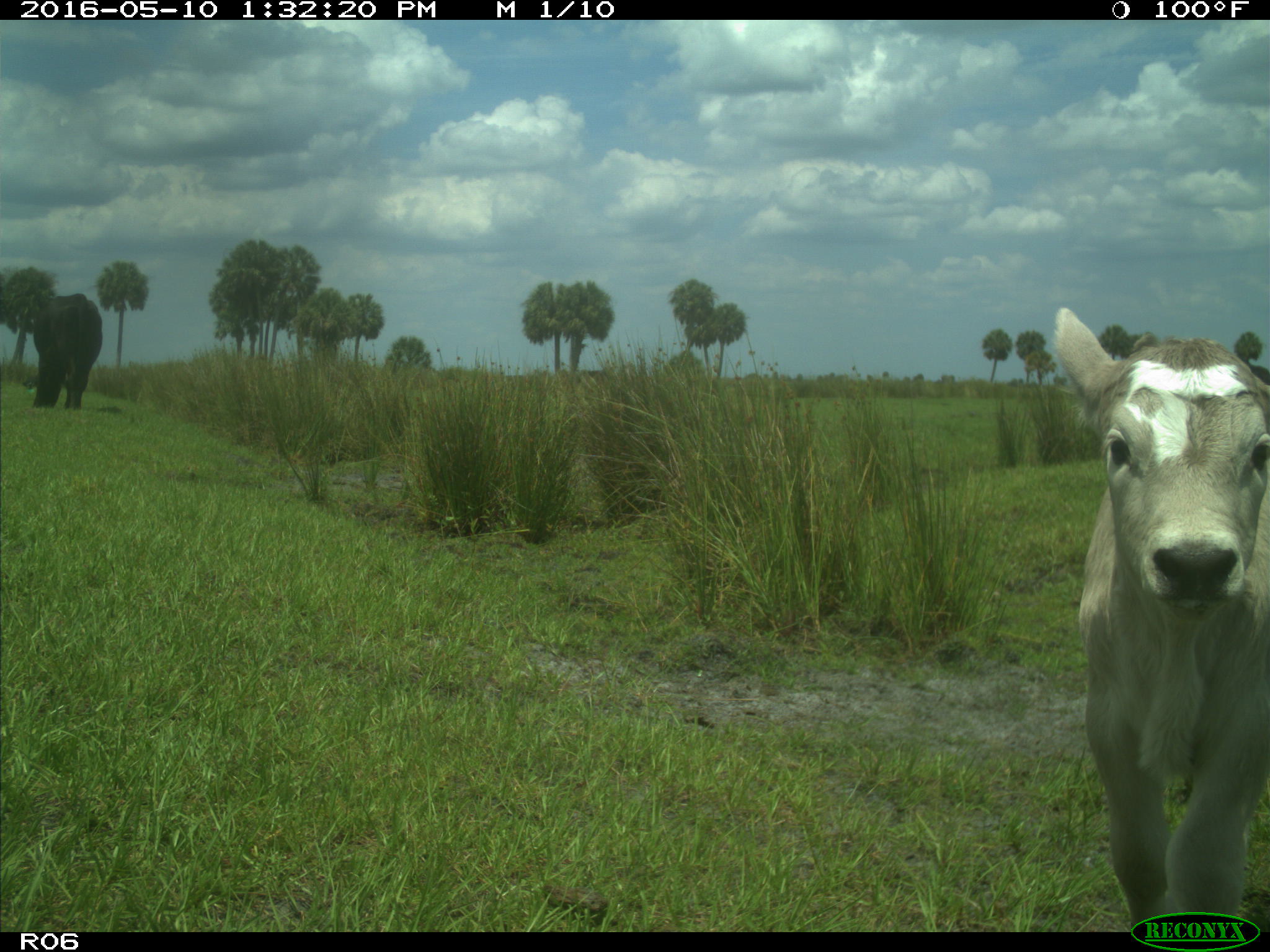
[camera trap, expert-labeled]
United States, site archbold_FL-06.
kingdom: Animalia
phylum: Chordata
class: Mammalia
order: Artiodactyla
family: Bovidae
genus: Bos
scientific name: Bos taurus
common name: domestic cow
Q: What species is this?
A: Bos taurus (domestic cow).